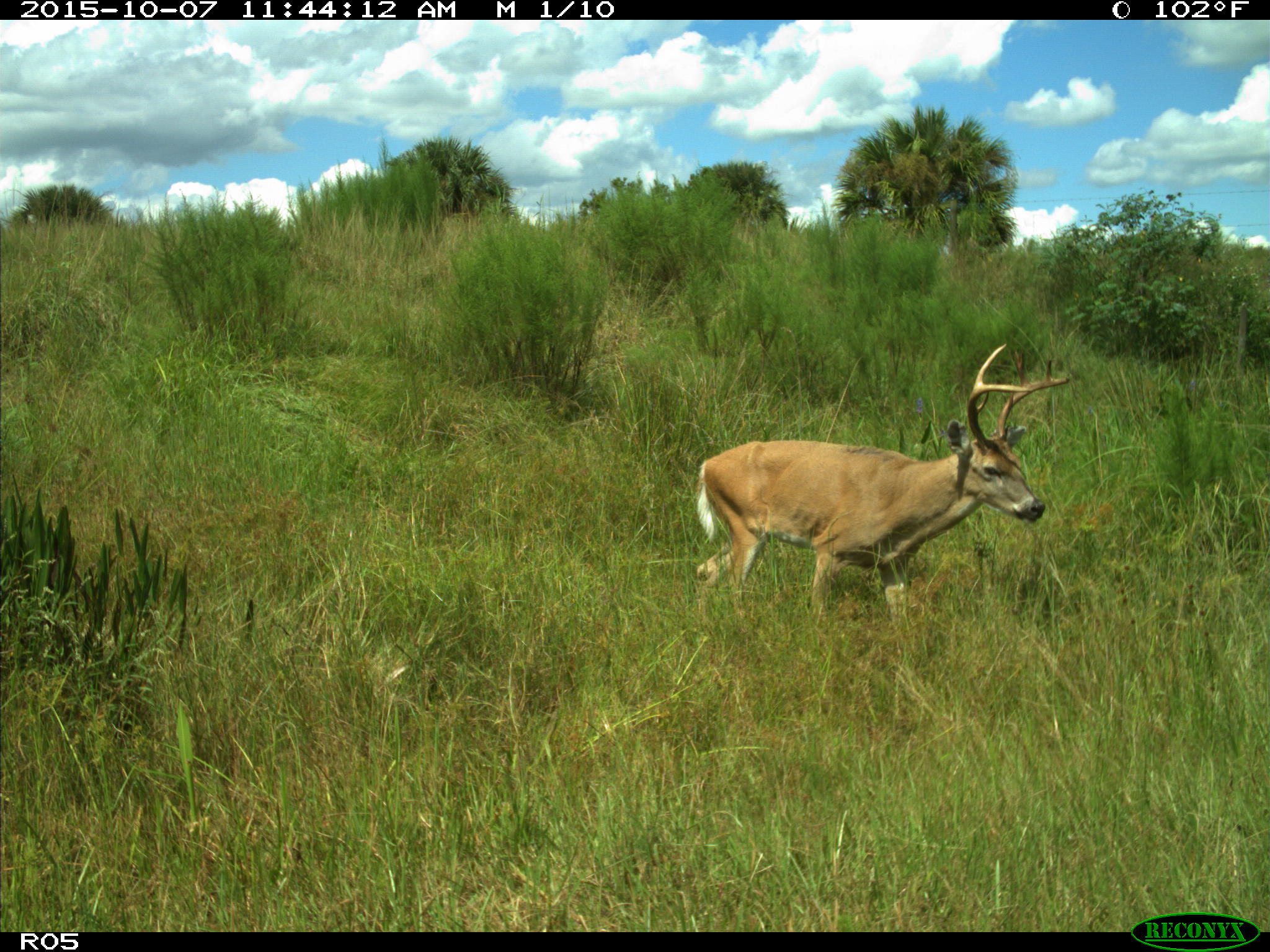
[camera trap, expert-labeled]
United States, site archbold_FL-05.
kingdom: Animalia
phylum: Chordata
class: Mammalia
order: Artiodactyla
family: Cervidae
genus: Odocoileus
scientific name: Odocoileus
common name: deer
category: unidentified deer